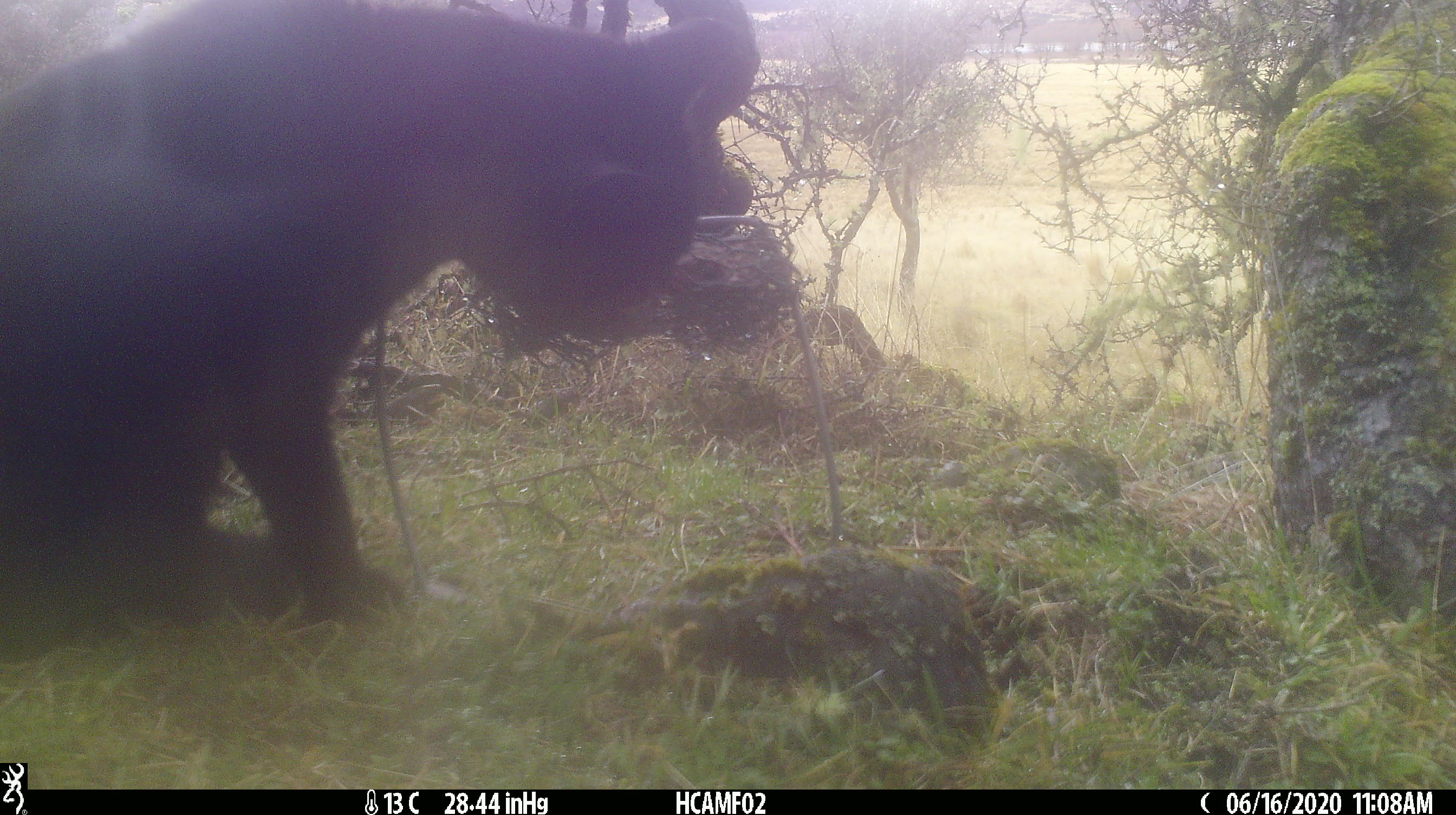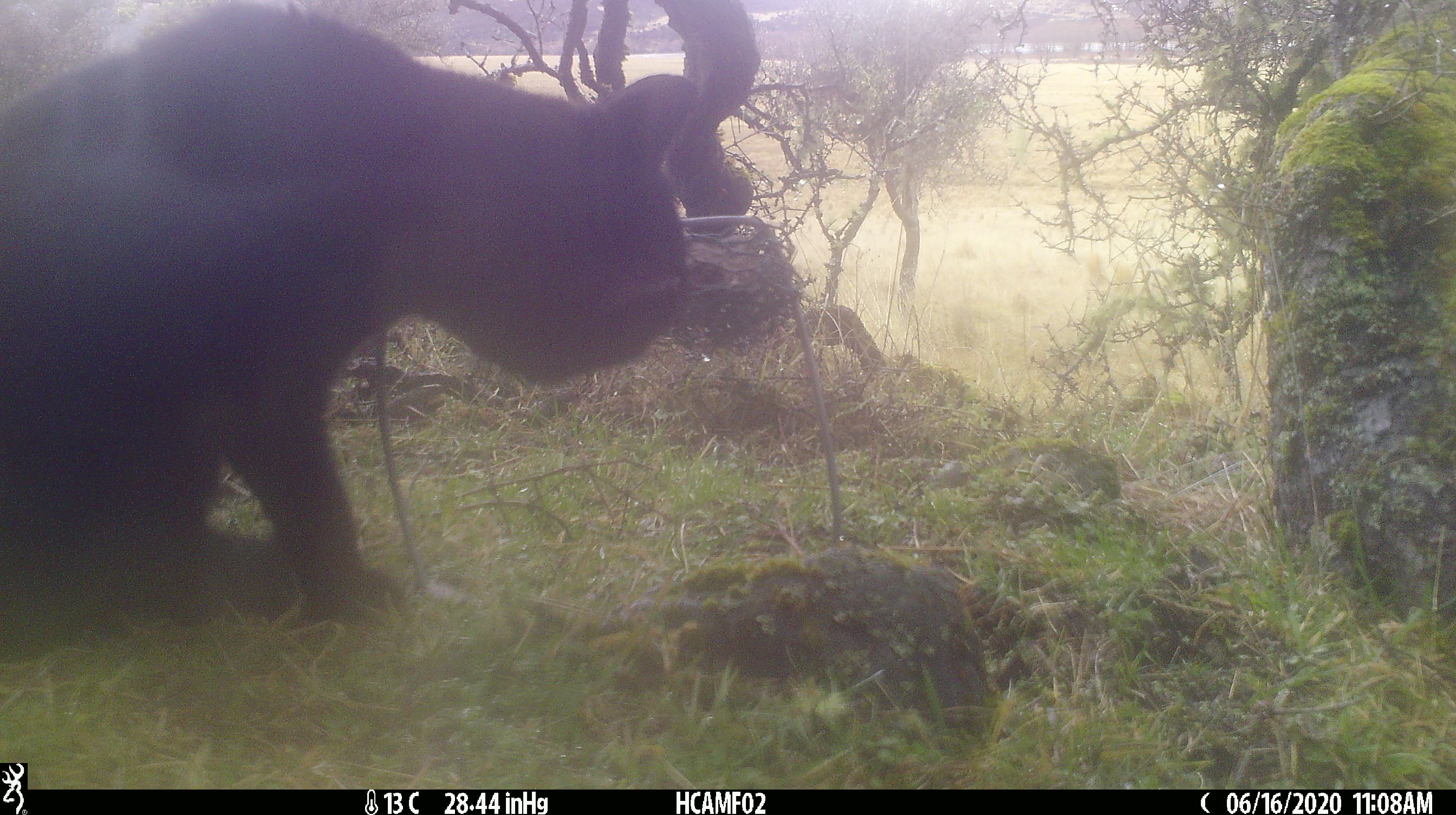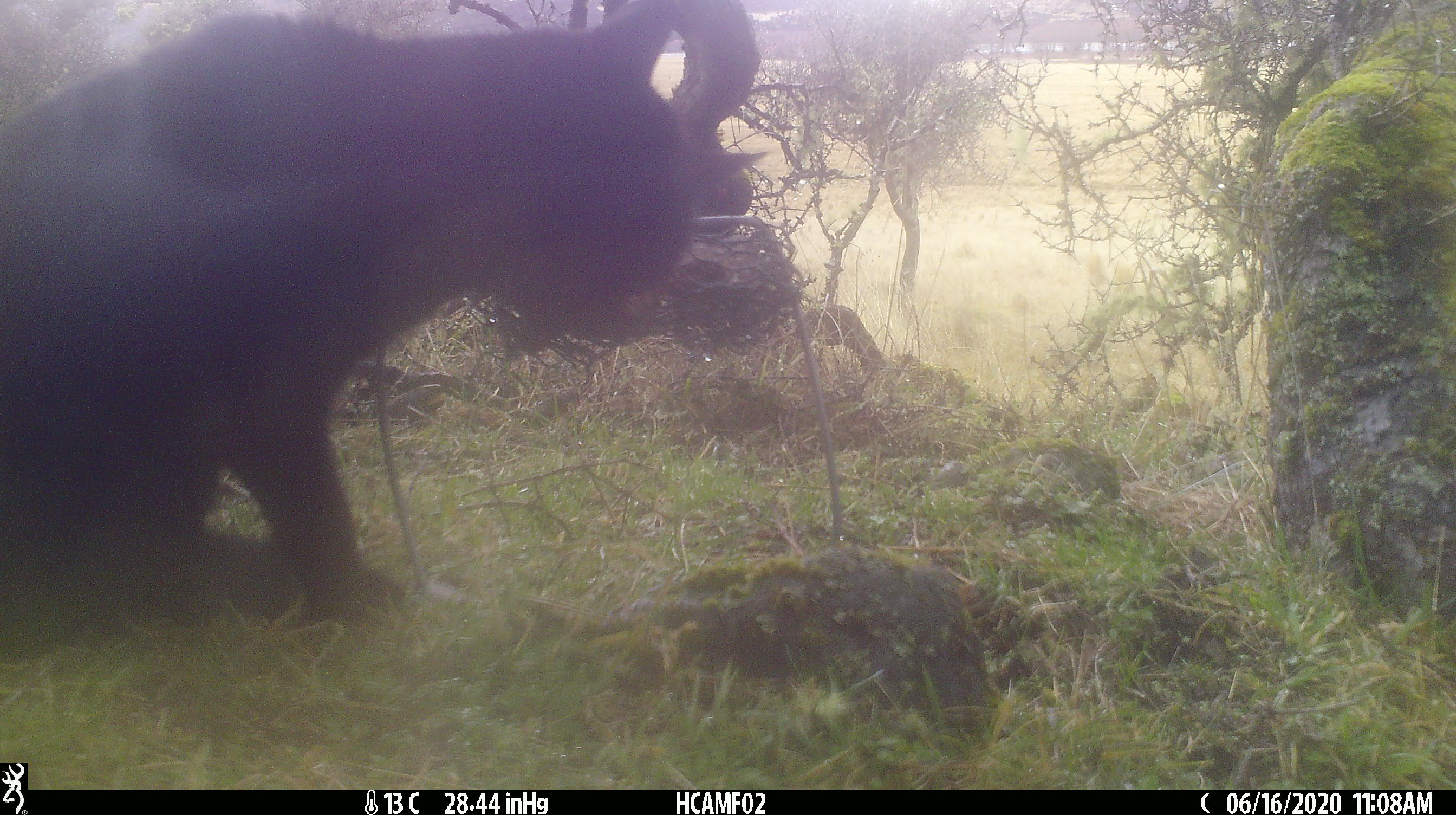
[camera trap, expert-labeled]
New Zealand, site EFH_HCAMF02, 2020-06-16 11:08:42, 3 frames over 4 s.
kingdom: Animalia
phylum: Chordata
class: Mammalia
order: Carnivora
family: Felidae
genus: Felis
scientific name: Felis catus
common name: domestic cat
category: cat